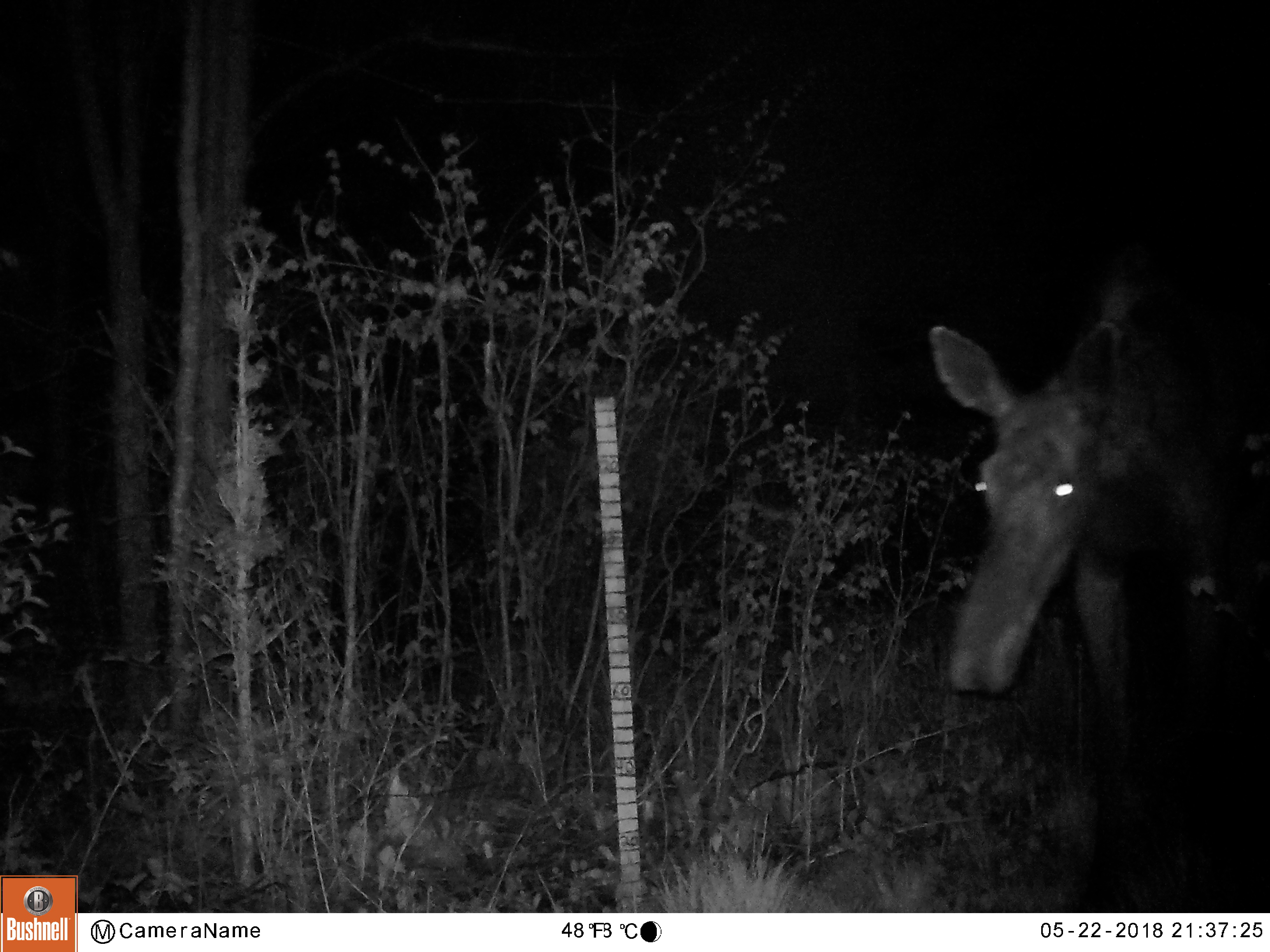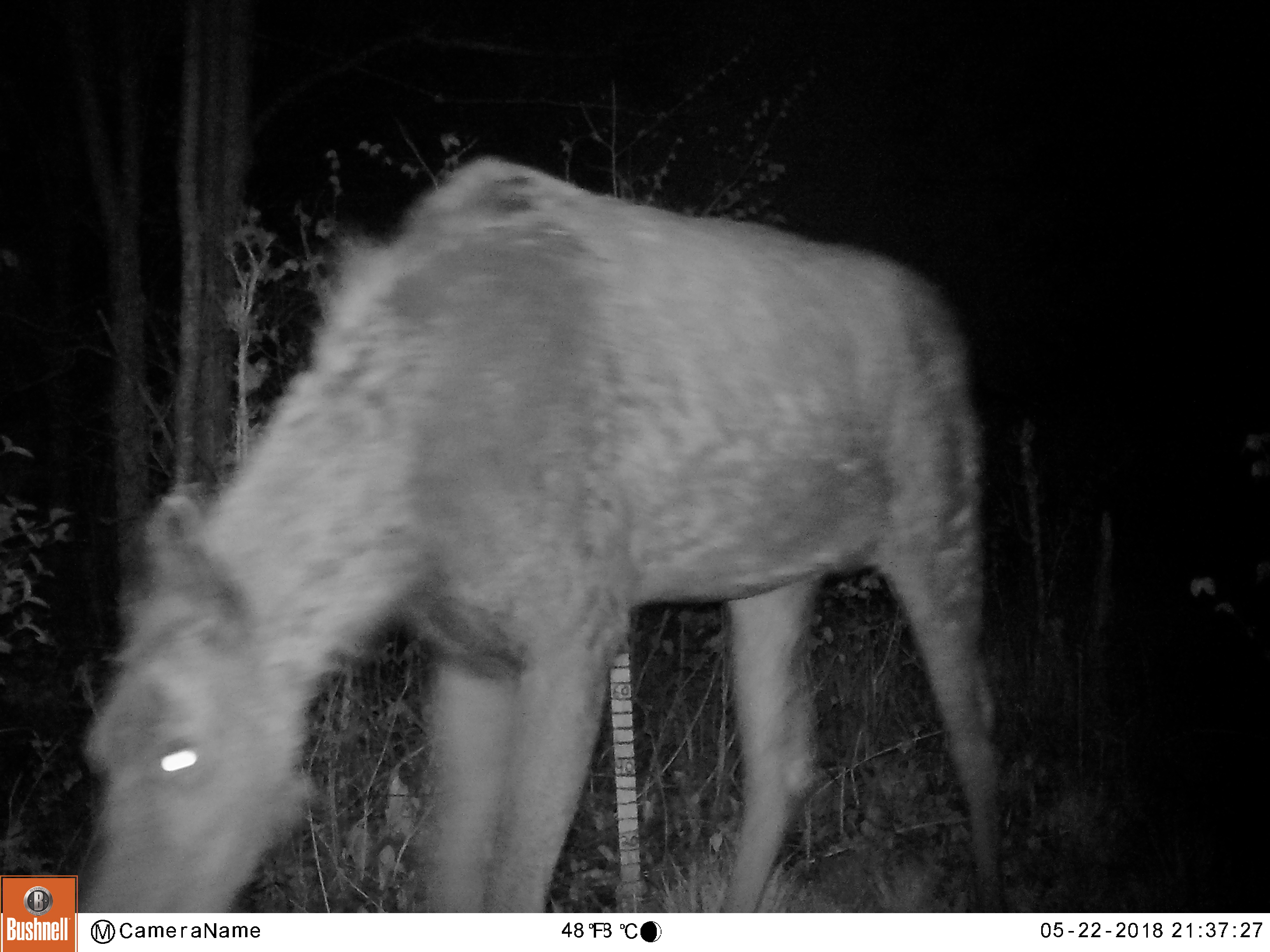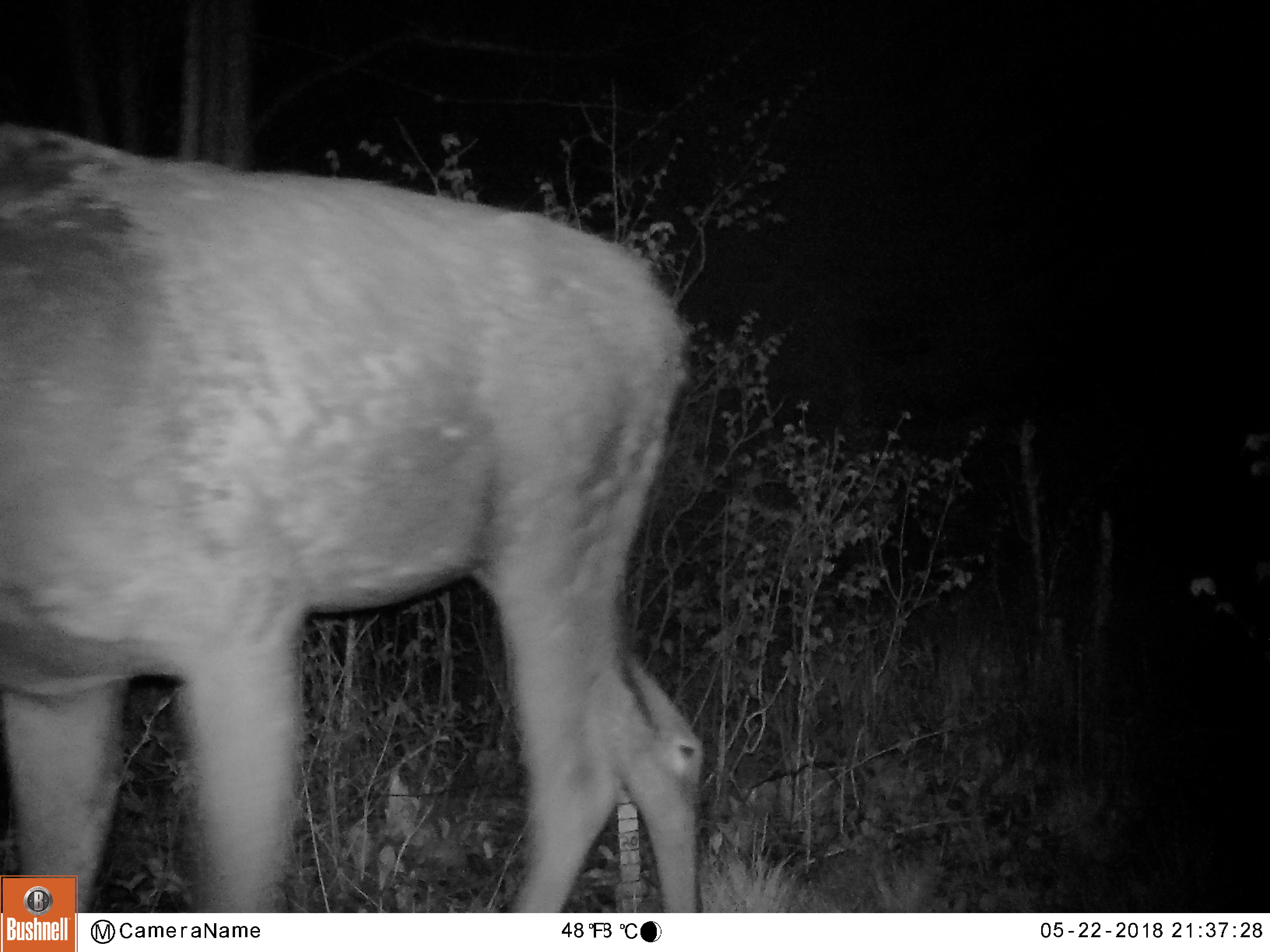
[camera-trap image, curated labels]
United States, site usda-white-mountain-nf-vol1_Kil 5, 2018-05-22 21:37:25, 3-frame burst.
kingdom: Animalia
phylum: Chordata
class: Mammalia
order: Artiodactyla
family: Cervidae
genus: Alces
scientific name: Alces alces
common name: moose